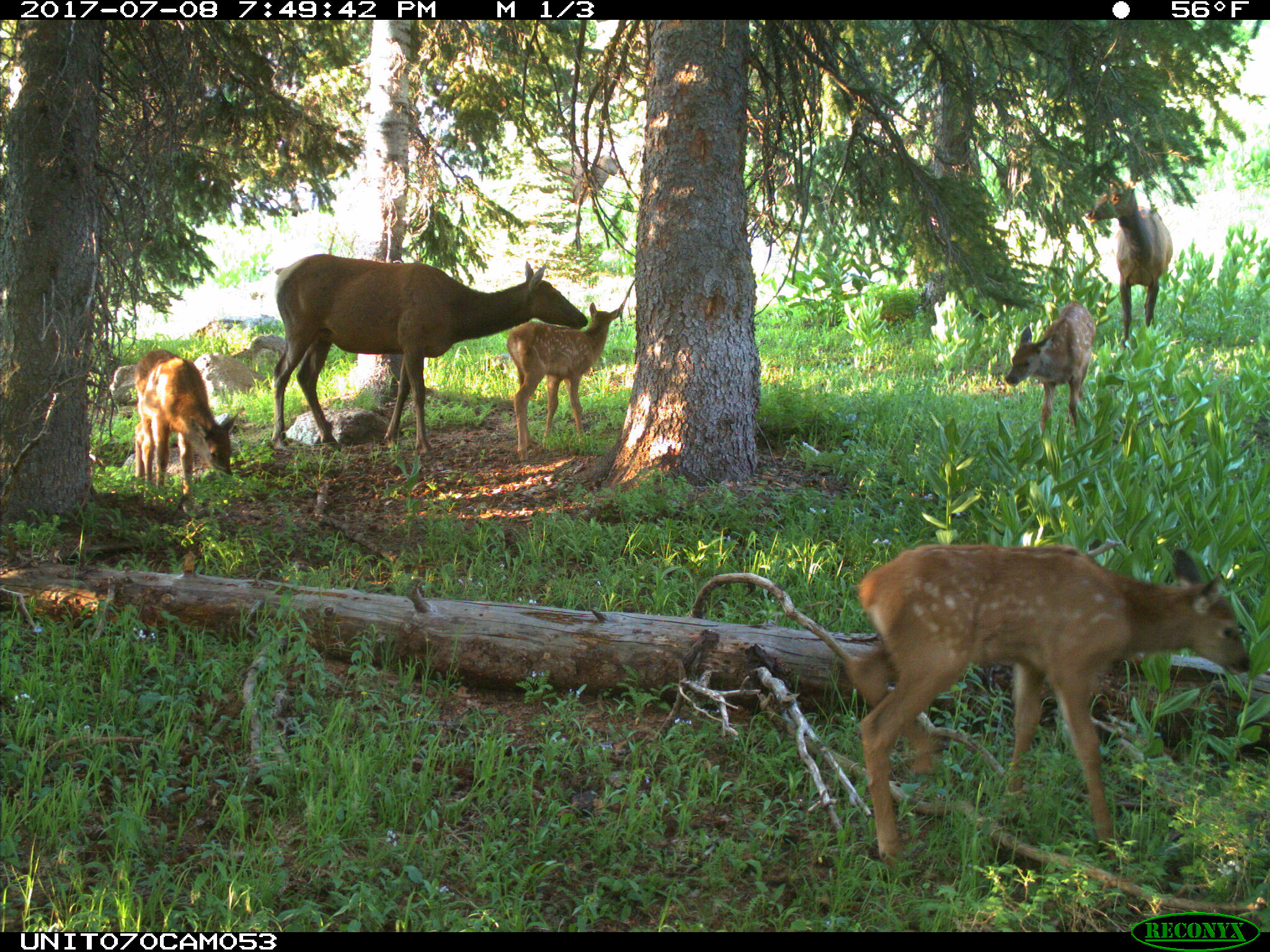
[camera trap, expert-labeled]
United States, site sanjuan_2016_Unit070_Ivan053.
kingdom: Animalia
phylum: Chordata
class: Mammalia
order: Artiodactyla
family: Cervidae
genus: Cervus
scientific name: Cervus elaphus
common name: red deer